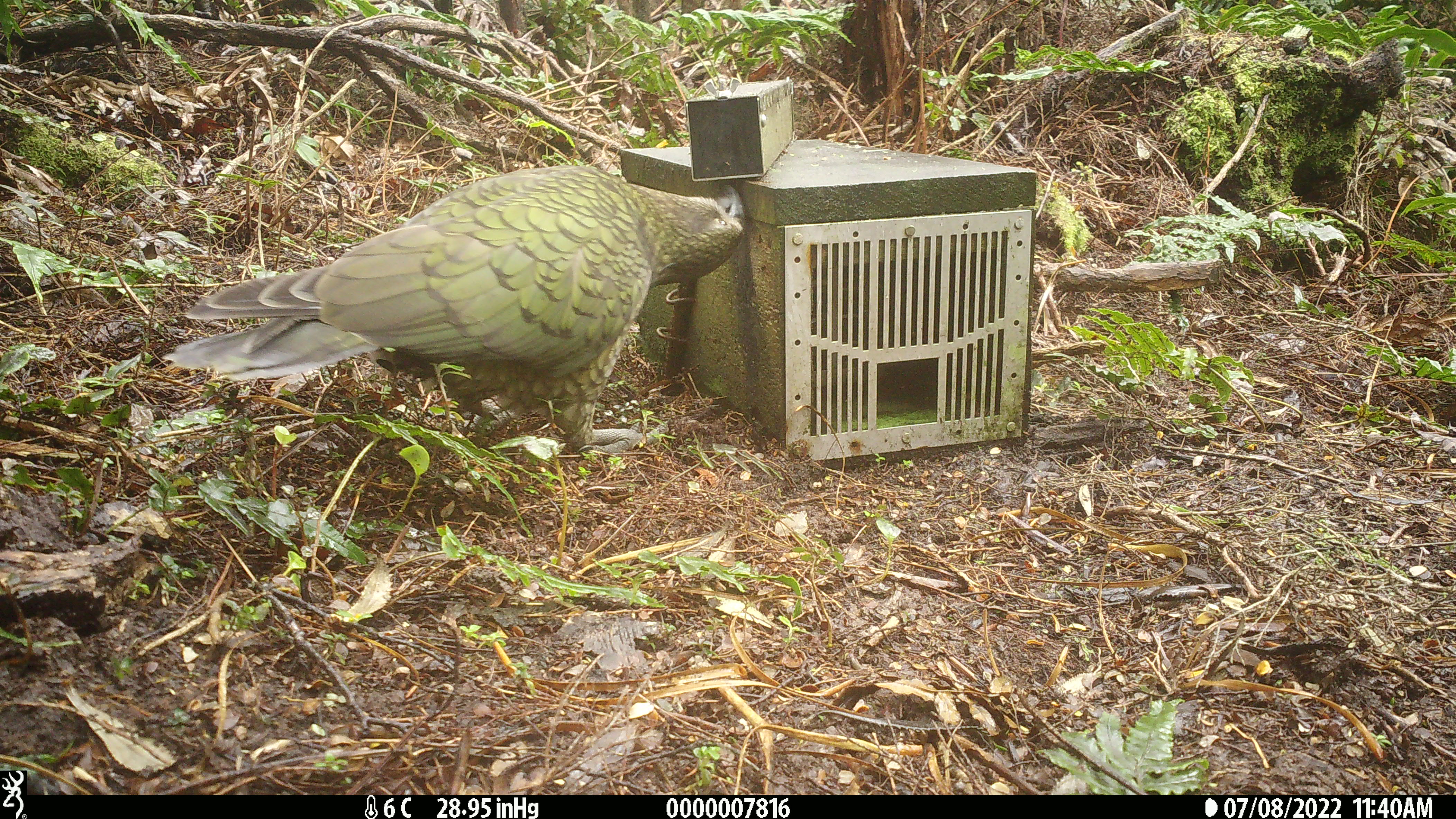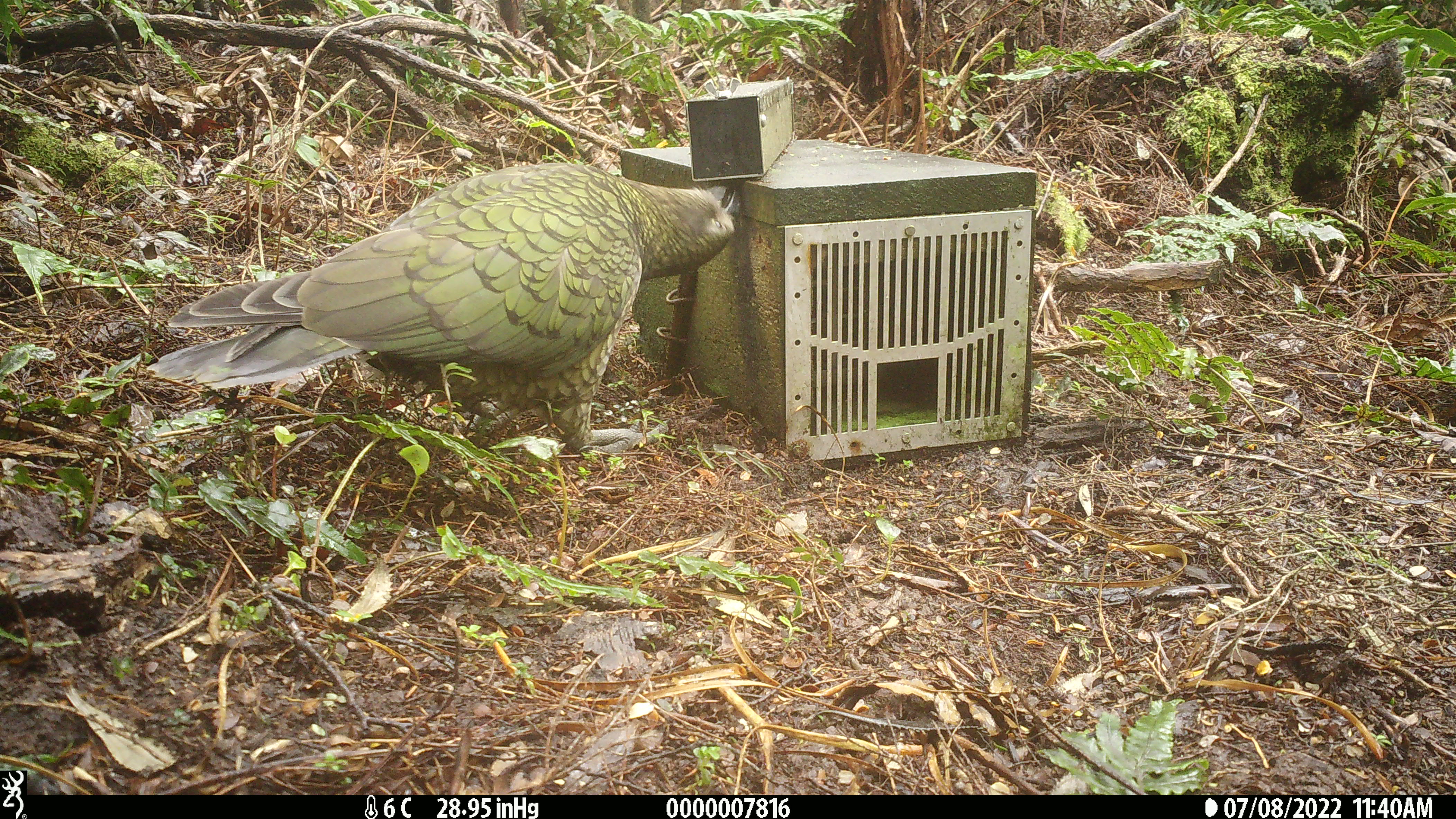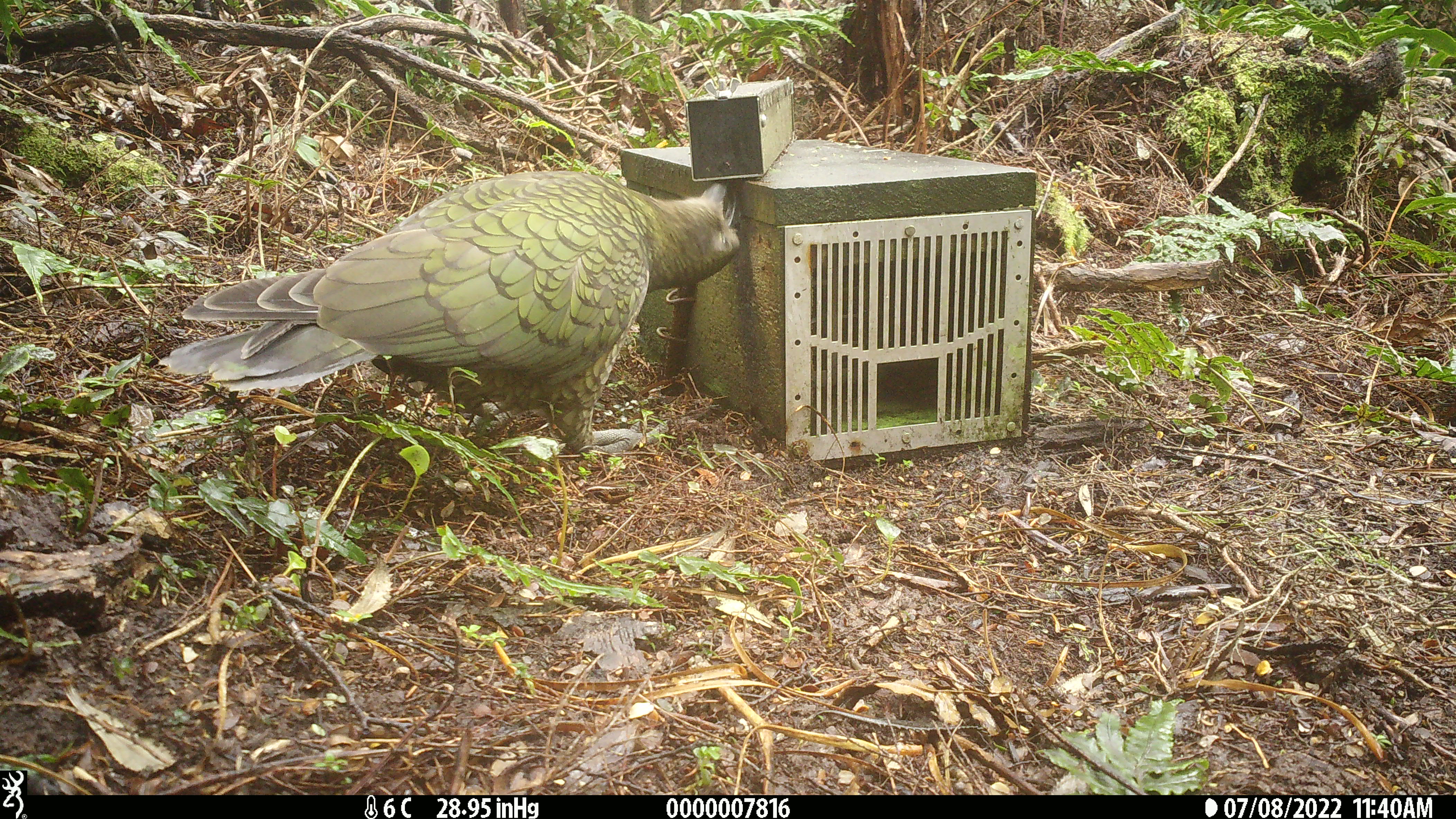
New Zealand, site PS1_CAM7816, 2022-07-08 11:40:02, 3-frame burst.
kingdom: Animalia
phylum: Chordata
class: Aves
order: Psittaciformes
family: Strigopidae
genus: Nestor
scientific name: Nestor notabilis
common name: kea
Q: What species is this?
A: Kea (Nestor notabilis).